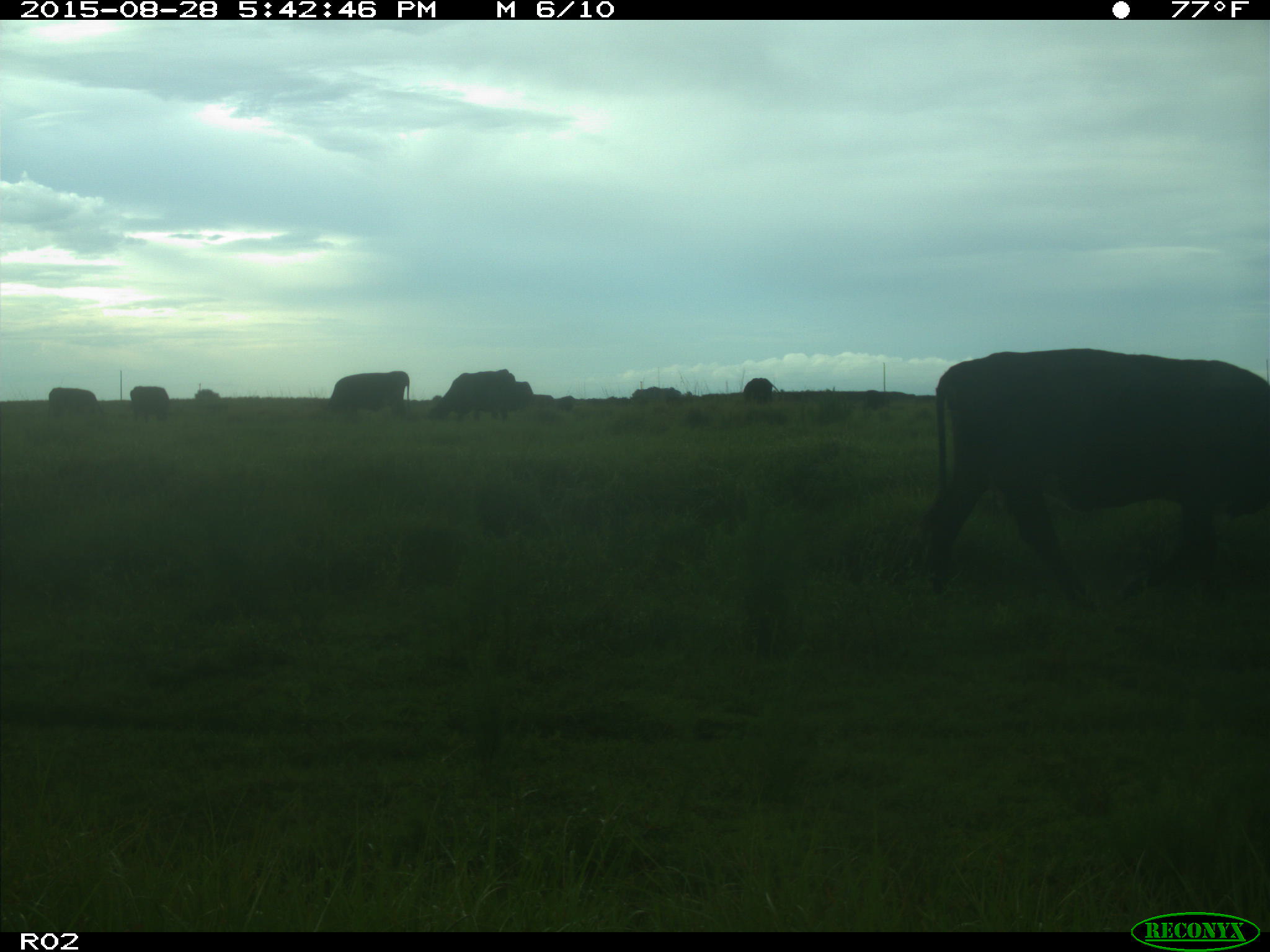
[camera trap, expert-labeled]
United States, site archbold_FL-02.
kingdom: Animalia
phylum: Chordata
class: Mammalia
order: Artiodactyla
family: Bovidae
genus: Bos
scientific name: Bos taurus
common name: domestic cow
Bos taurus (domestic cow).